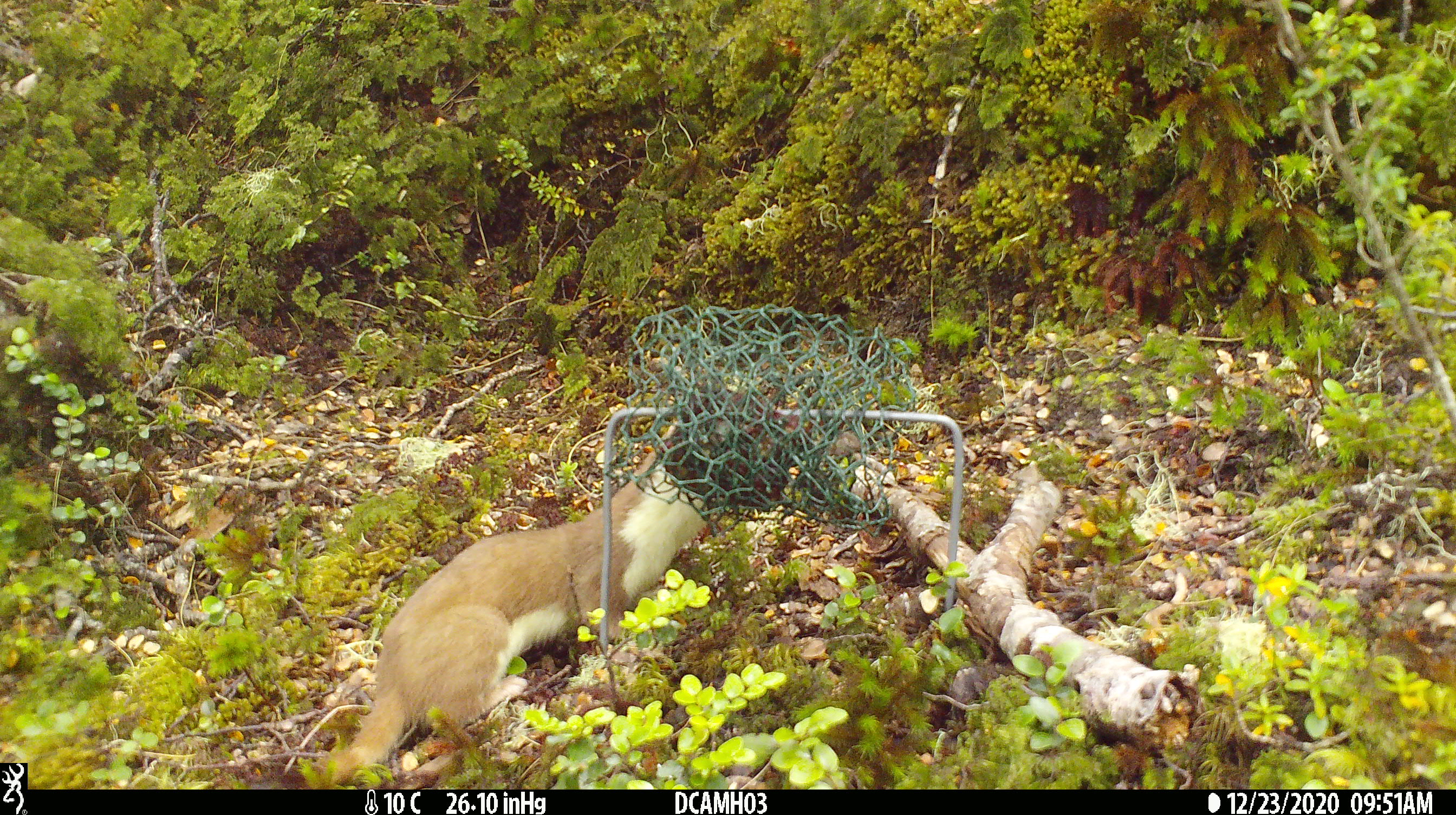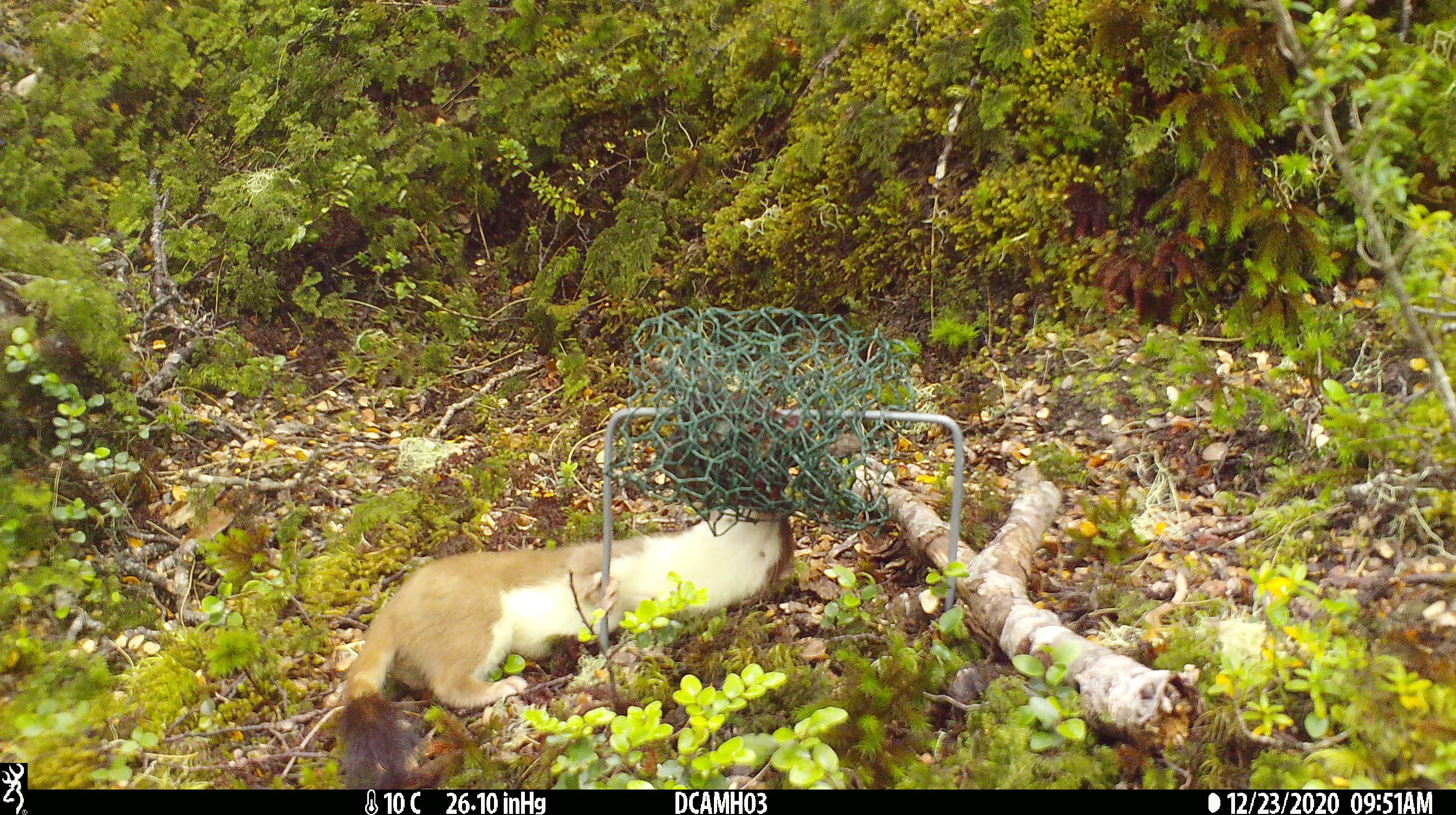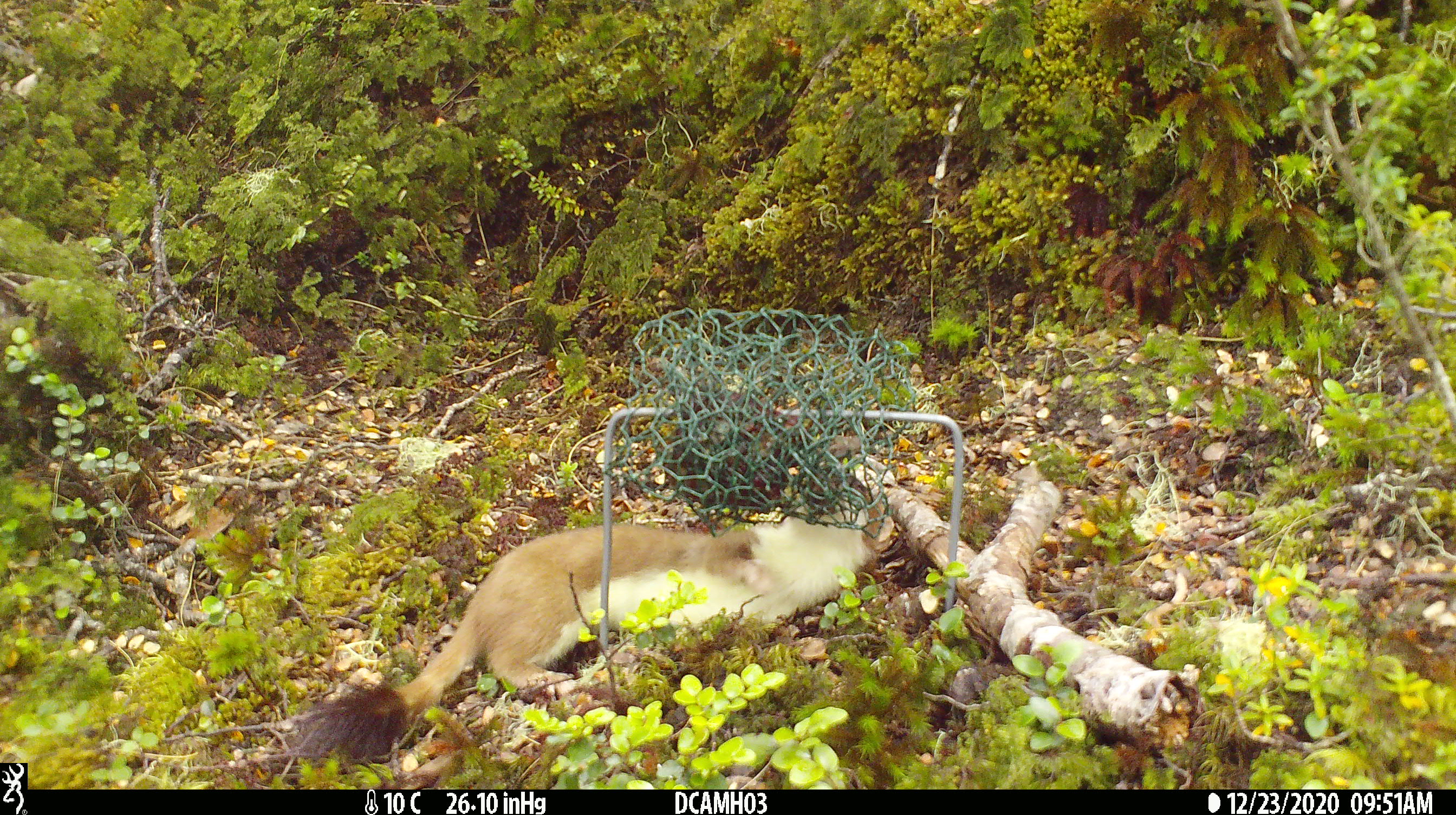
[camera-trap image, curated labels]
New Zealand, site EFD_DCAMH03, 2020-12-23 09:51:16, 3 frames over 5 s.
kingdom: Animalia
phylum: Chordata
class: Mammalia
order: Carnivora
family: Mustelidae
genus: Mustela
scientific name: Mustela erminea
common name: stoat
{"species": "stoat (Mustela erminea)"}